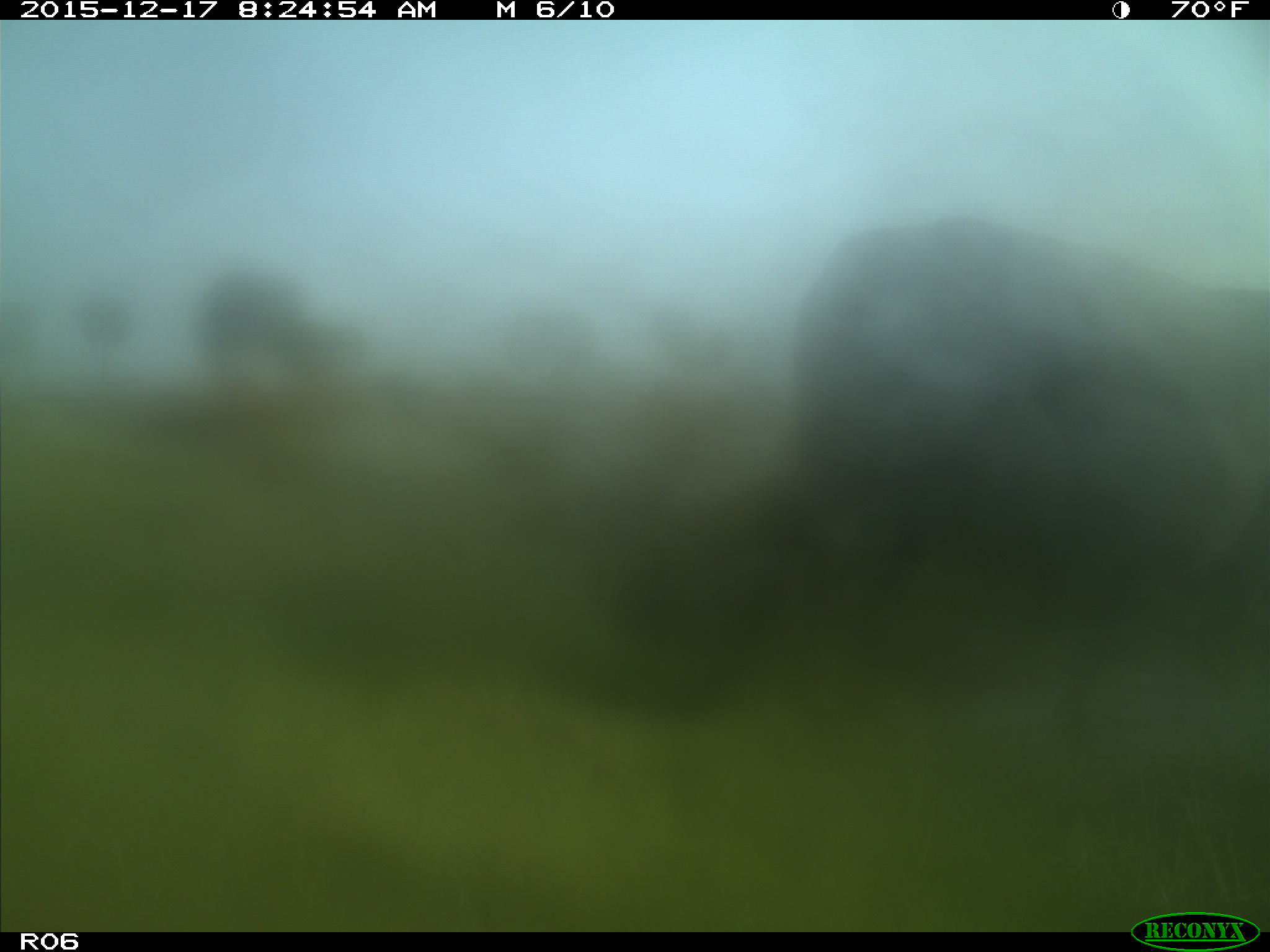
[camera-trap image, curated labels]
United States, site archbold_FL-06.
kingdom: Animalia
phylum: Chordata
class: Mammalia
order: Artiodactyla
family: Bovidae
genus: Bos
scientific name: Bos taurus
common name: domestic cow